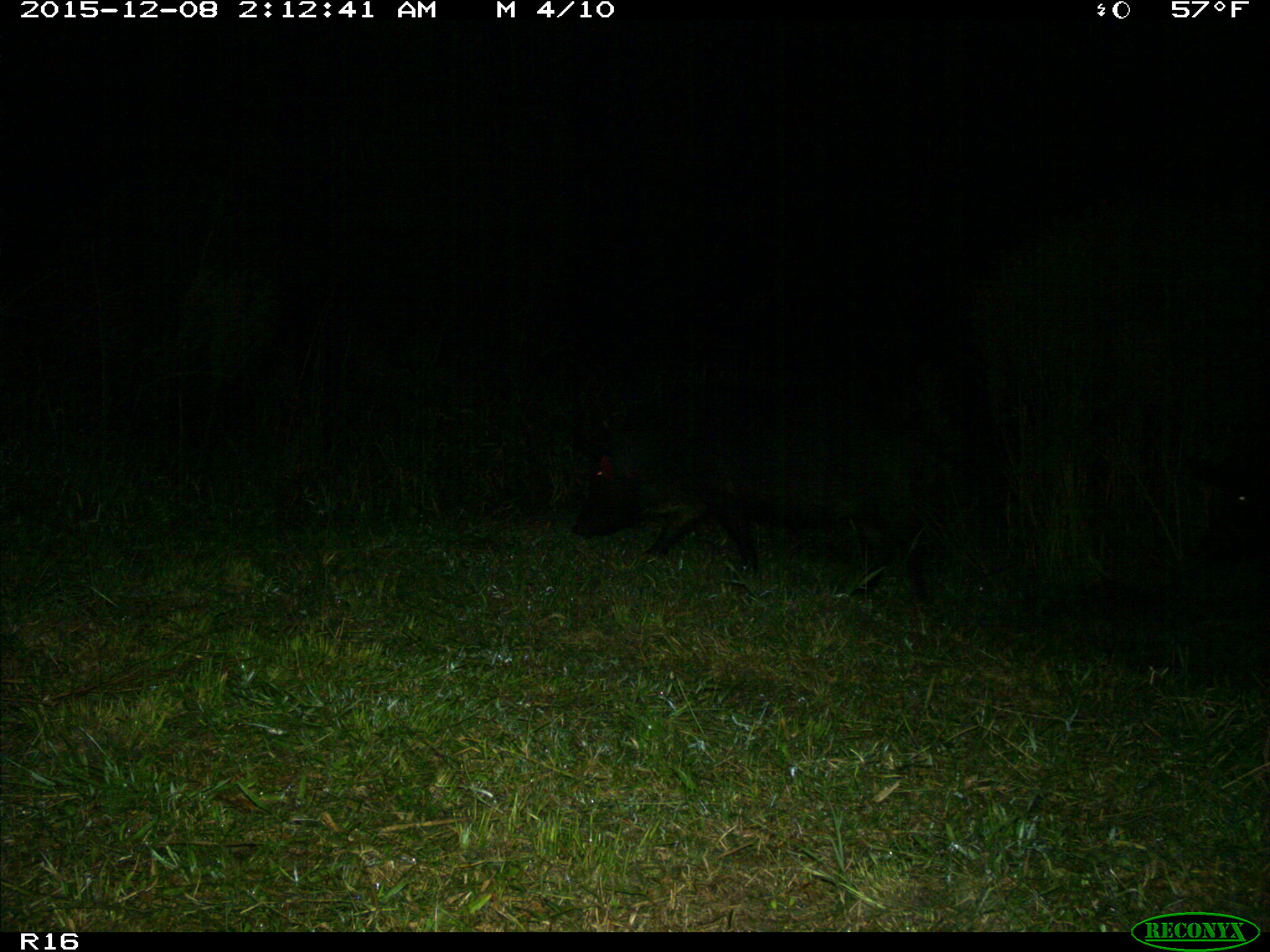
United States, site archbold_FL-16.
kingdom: Animalia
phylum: Chordata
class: Mammalia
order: Artiodactyla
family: Suidae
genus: Sus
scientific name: Sus scrofa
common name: wild boar